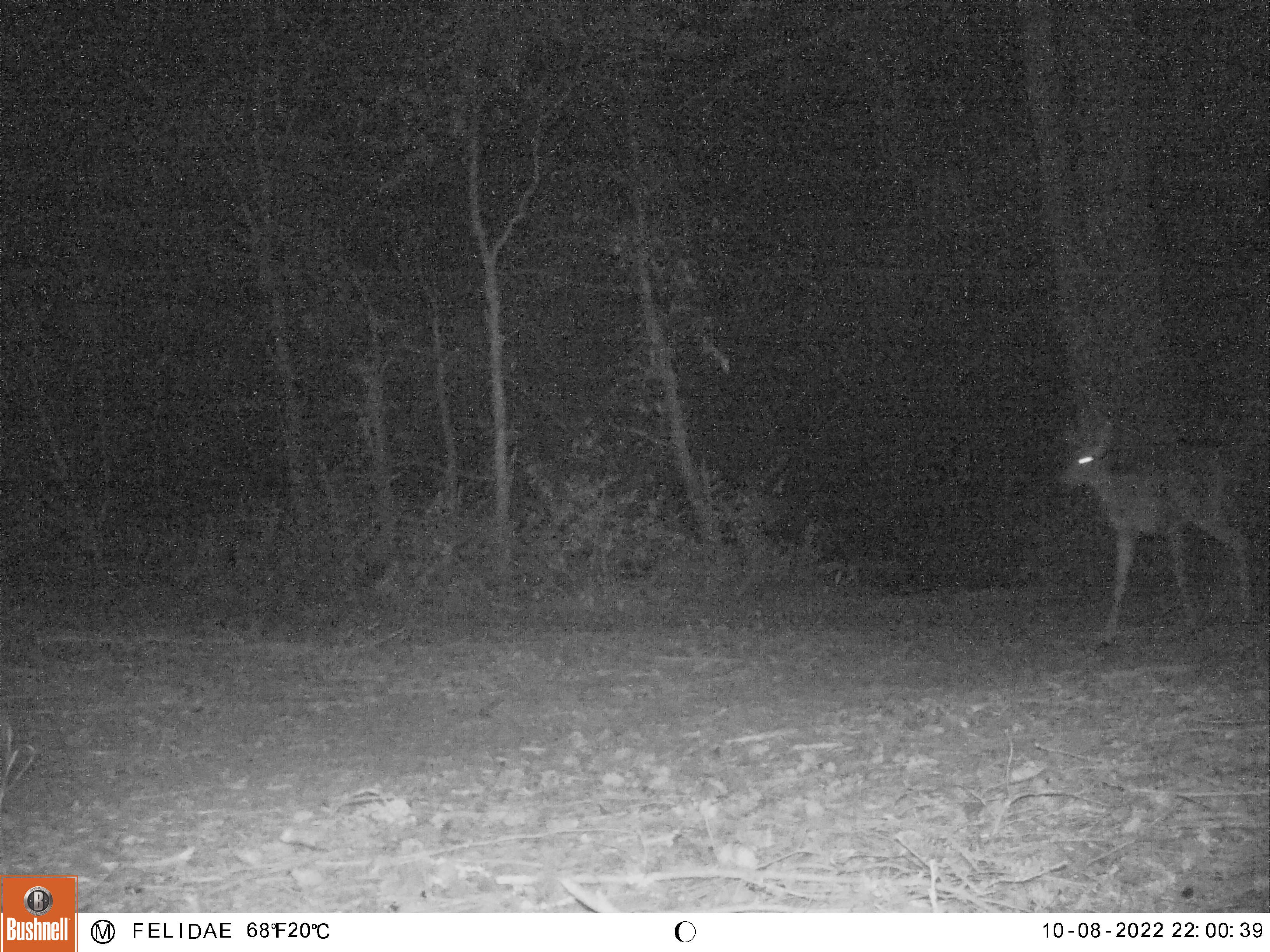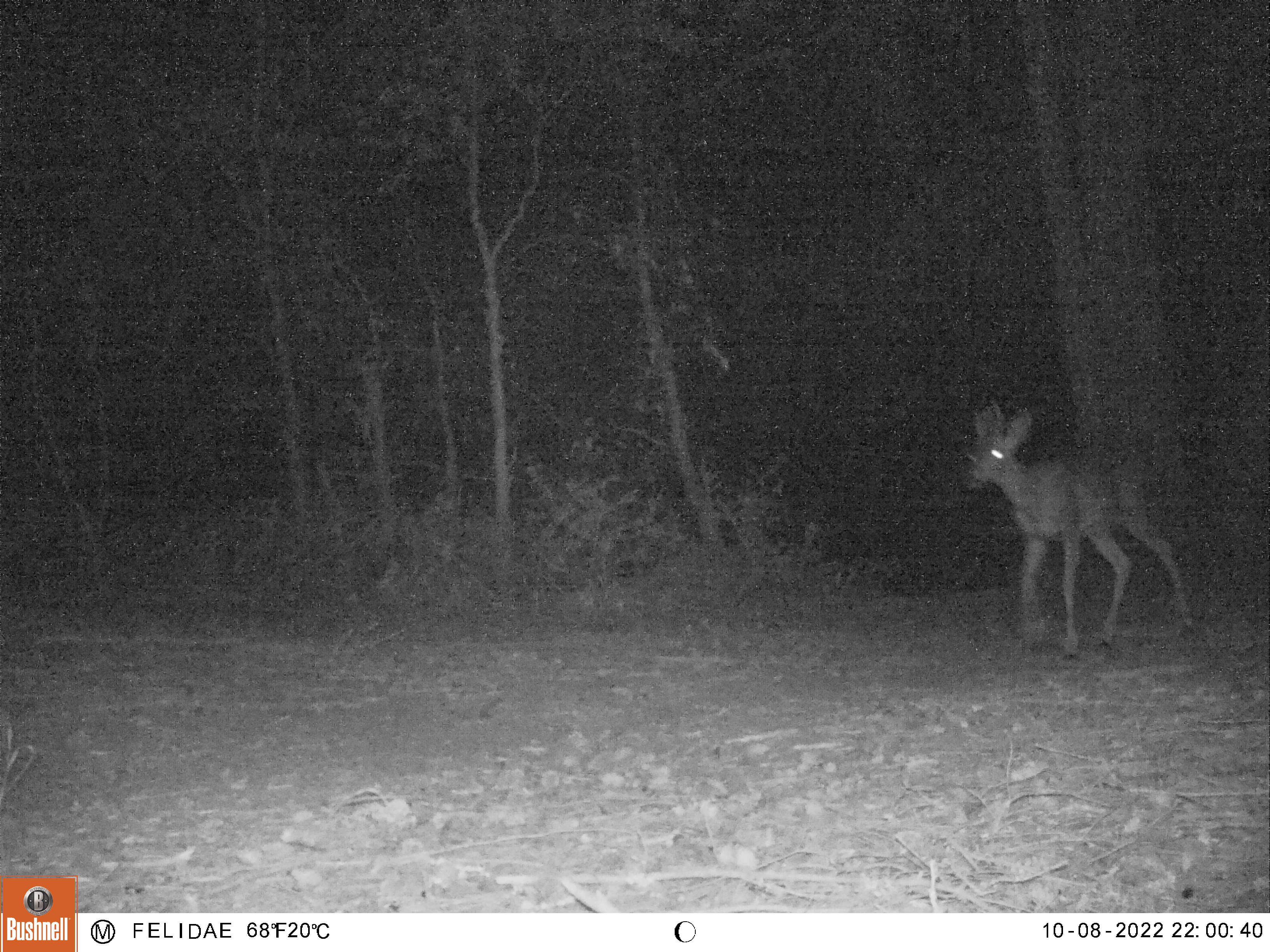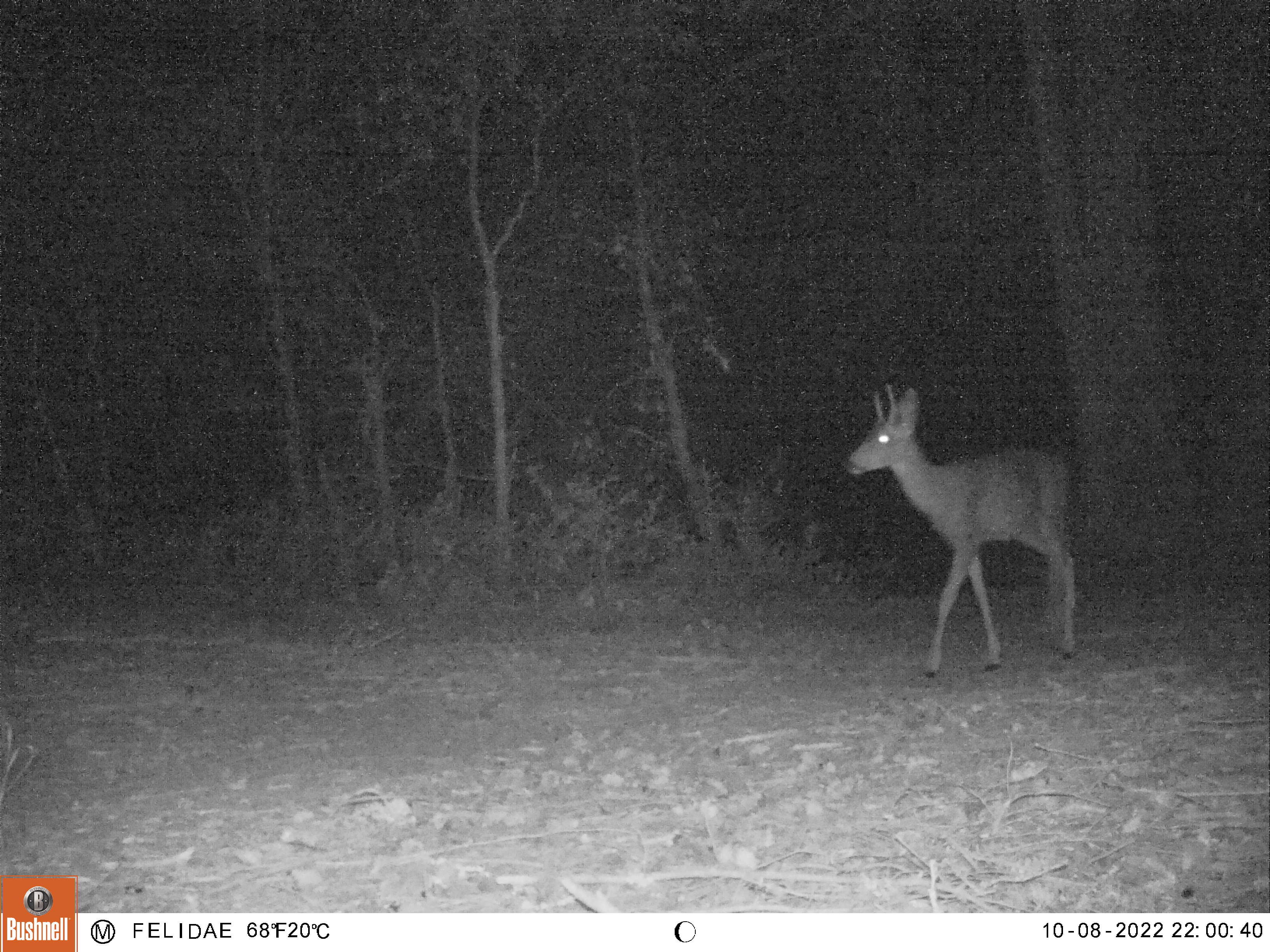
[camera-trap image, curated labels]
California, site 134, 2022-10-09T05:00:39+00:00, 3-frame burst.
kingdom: Animalia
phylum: Chordata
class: Mammalia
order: Artiodactyla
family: Cervidae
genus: Odocoileus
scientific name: Odocoileus hemionus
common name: mule deer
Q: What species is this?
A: Mule deer (Odocoileus hemionus).